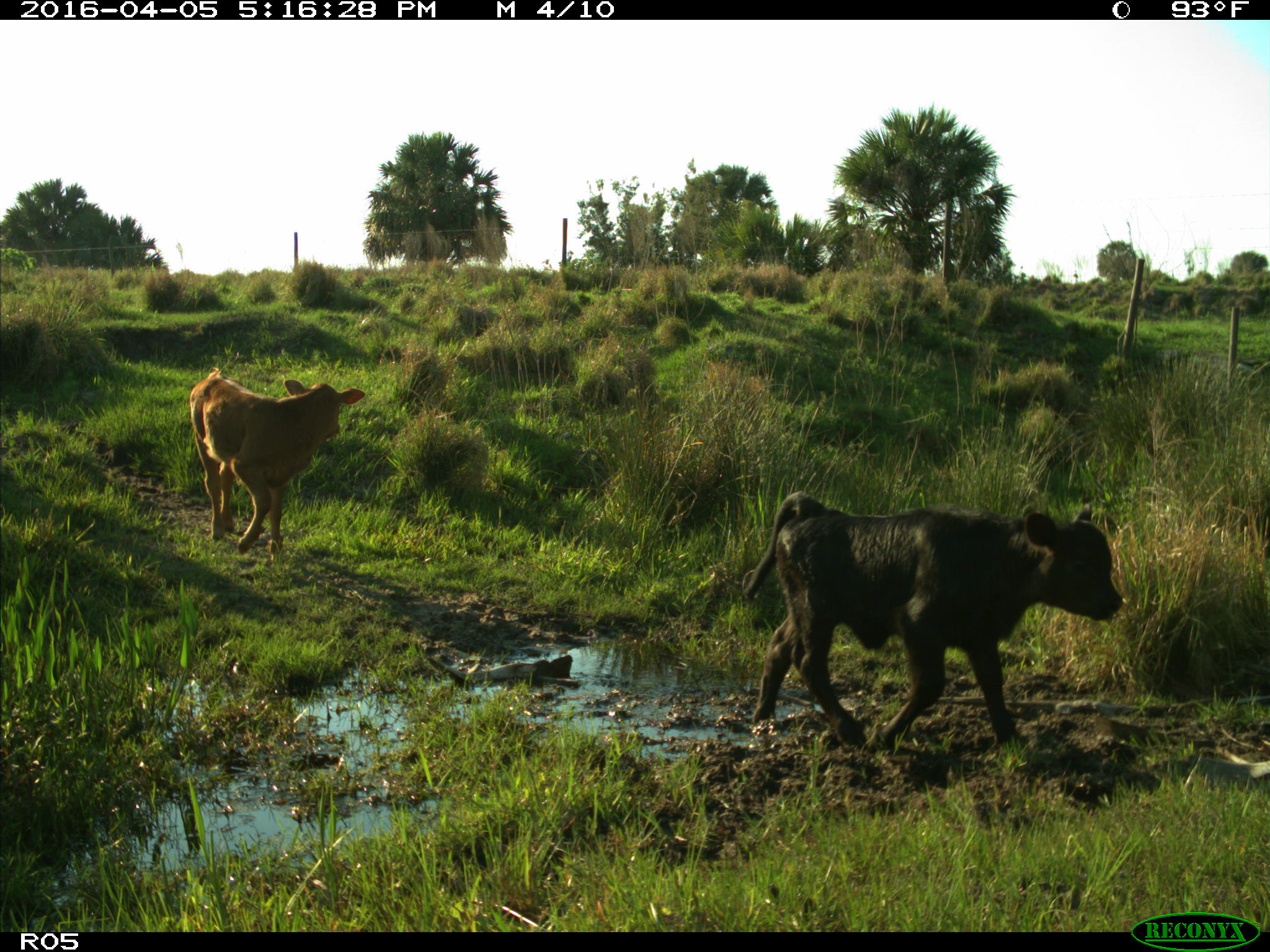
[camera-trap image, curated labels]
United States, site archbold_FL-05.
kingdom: Animalia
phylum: Chordata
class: Mammalia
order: Artiodactyla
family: Bovidae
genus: Bos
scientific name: Bos taurus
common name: domestic cow